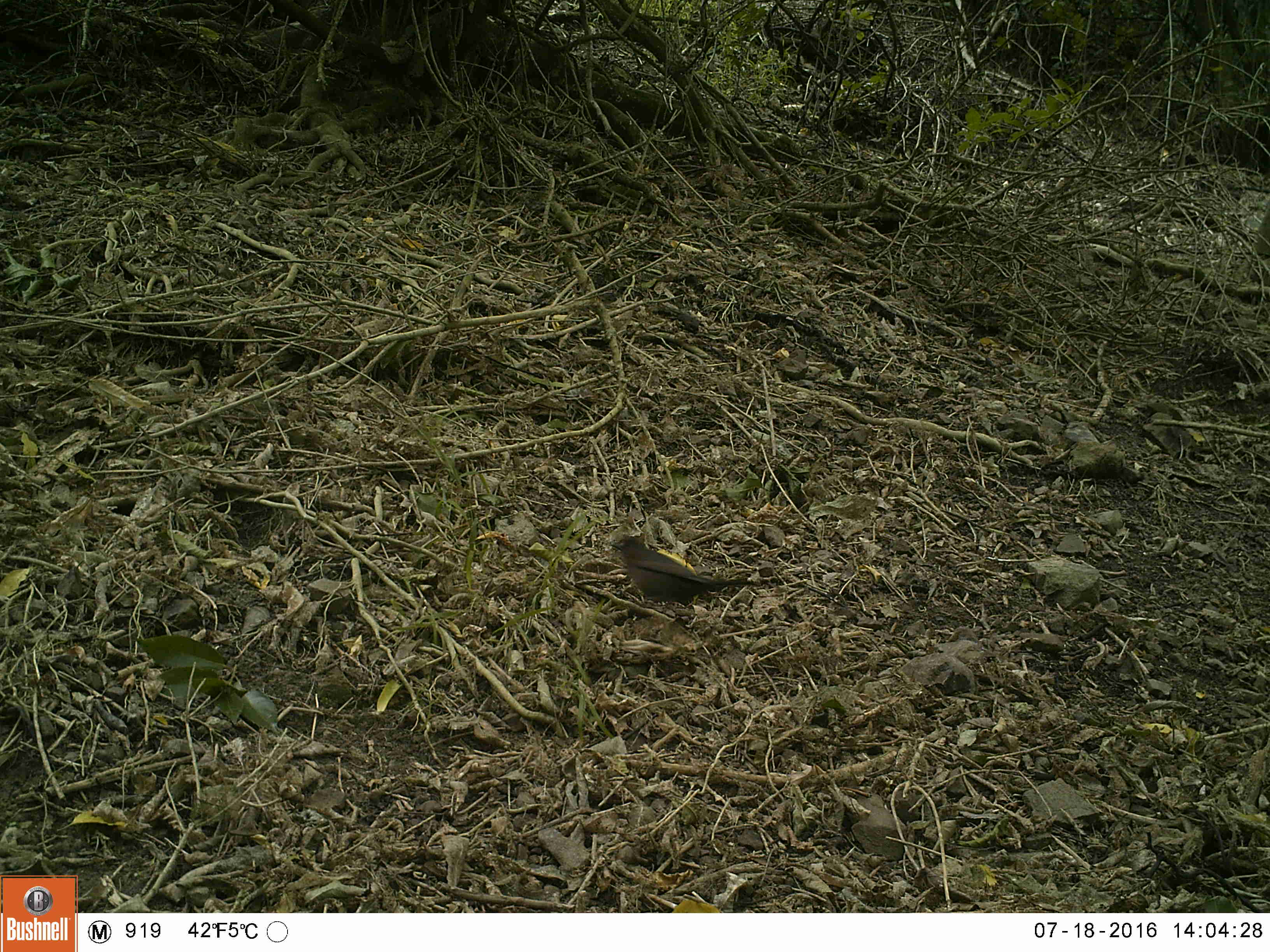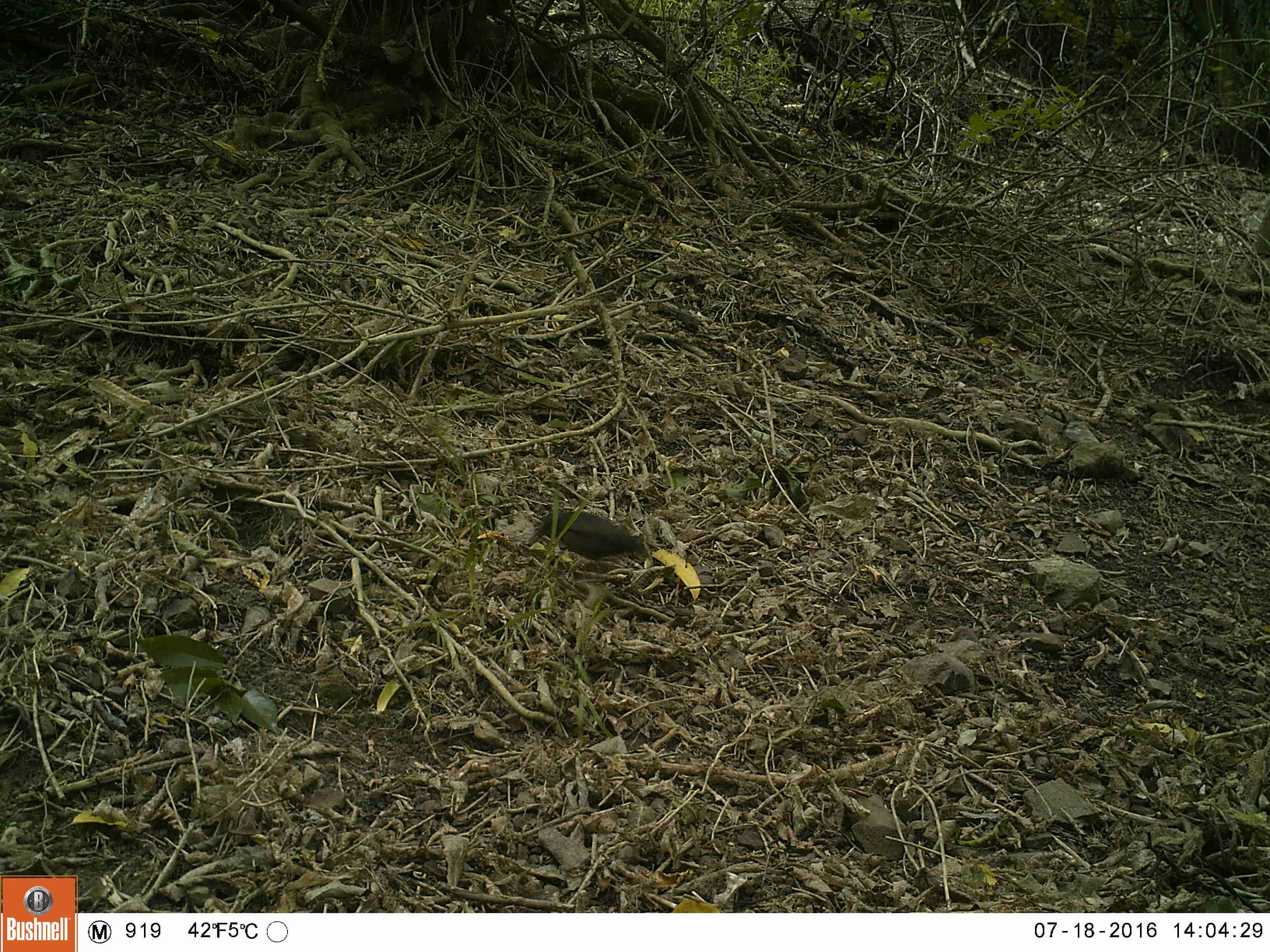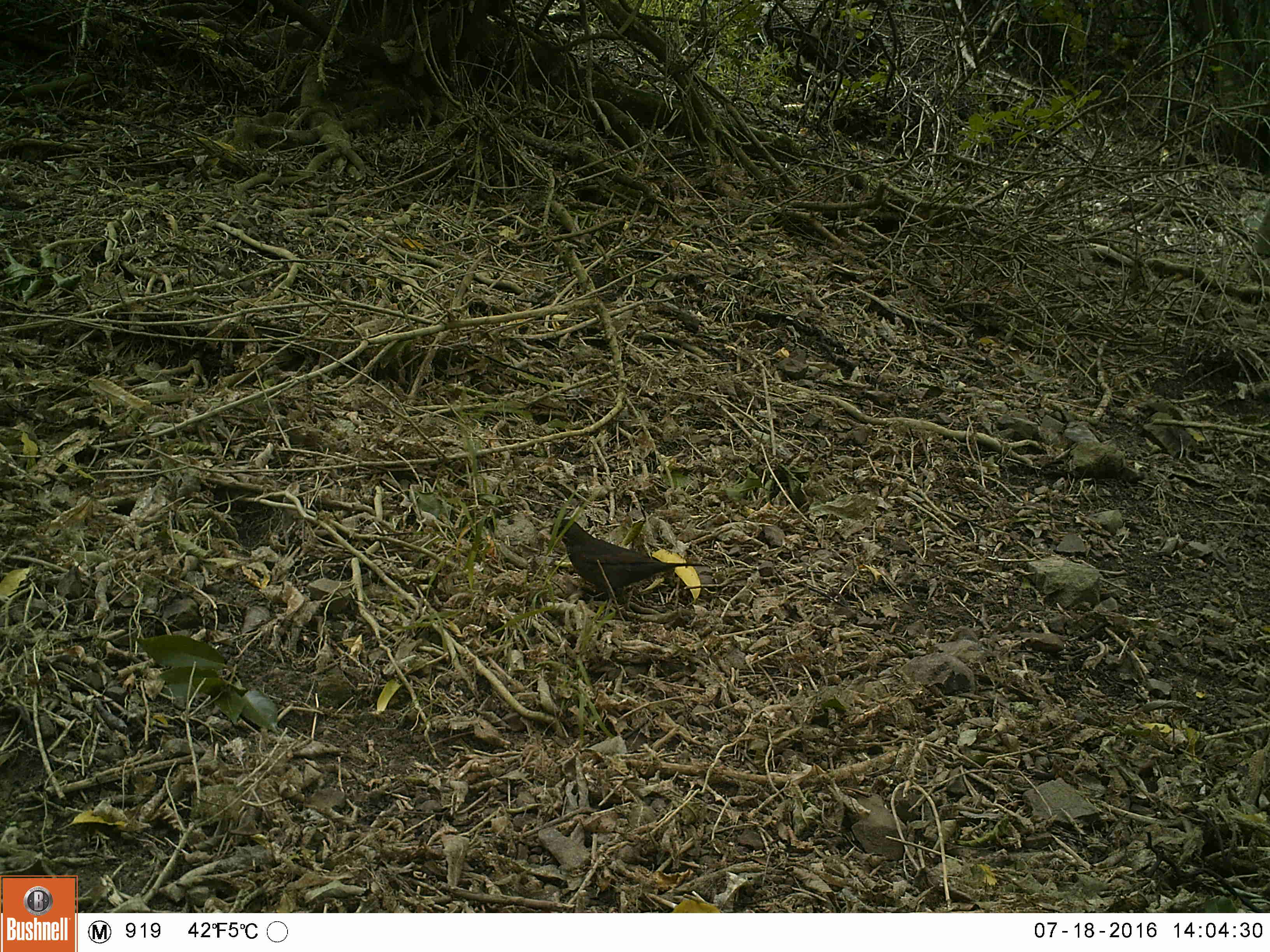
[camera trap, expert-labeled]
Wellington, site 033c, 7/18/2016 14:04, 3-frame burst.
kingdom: Animalia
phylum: Chordata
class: Aves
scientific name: Aves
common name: bird